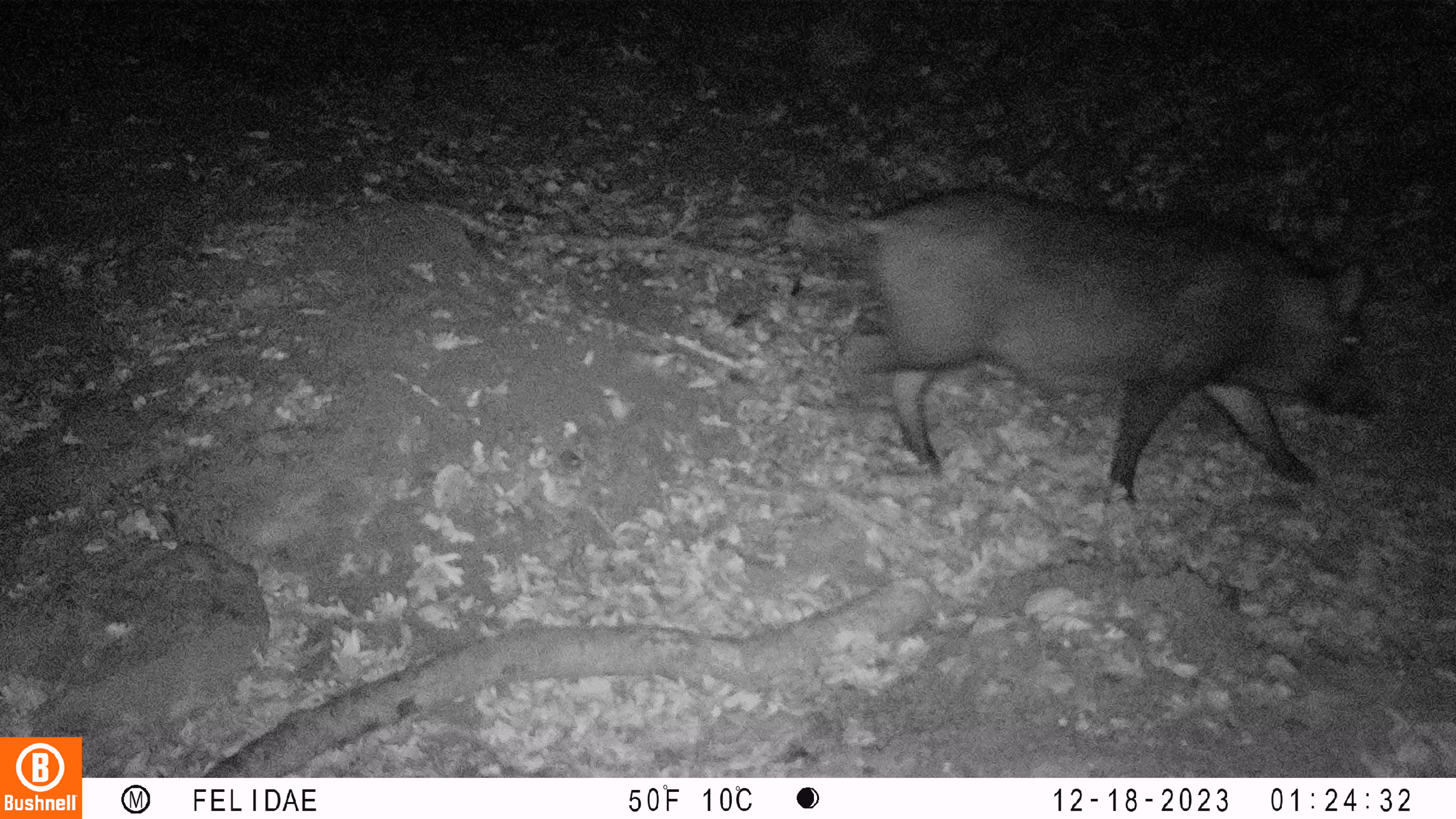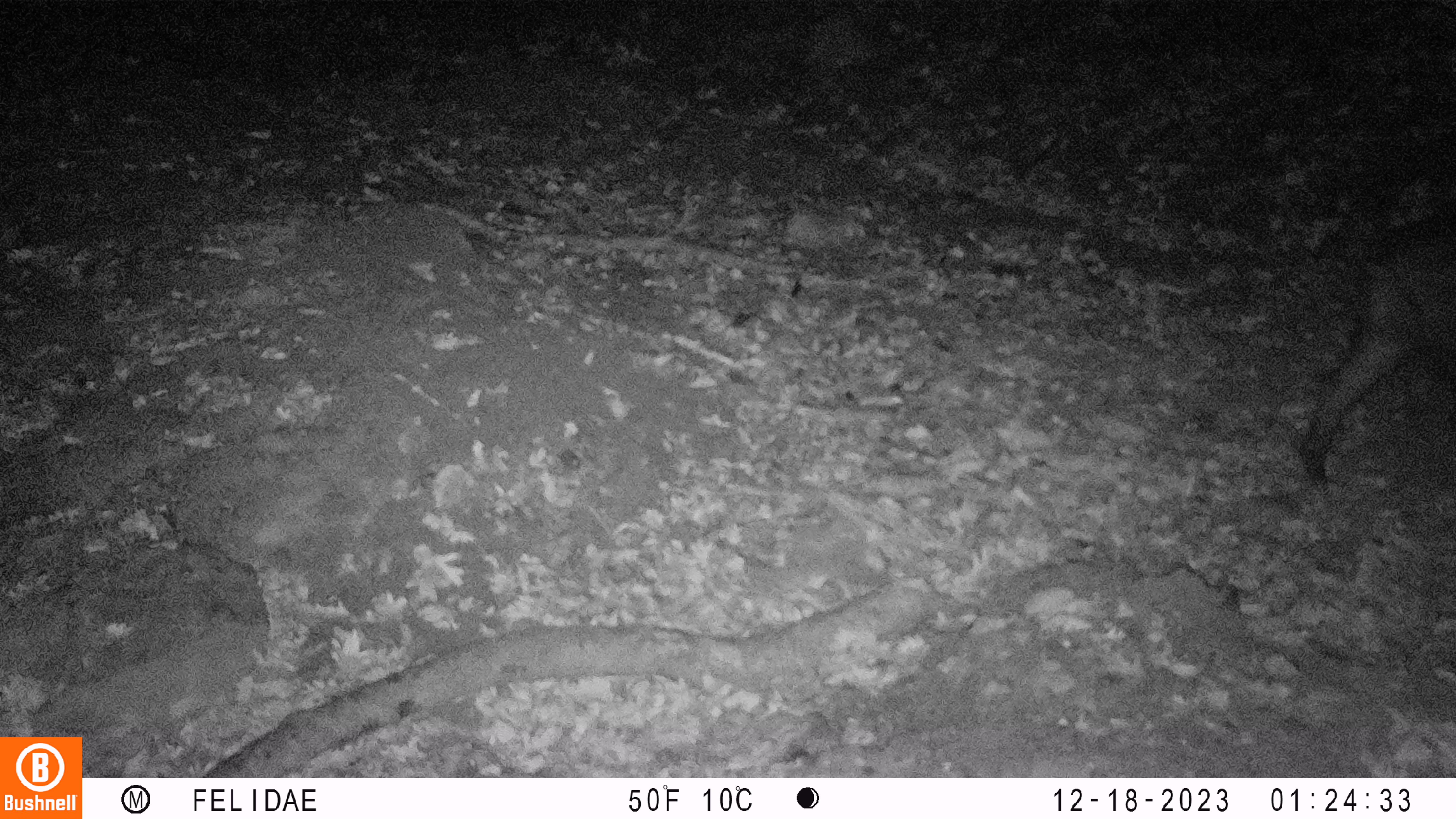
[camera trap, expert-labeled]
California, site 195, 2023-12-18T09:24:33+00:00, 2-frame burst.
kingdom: Animalia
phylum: Chordata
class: Mammalia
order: Artiodactyla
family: Suidae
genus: Sus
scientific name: Sus scrofa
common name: wild boar